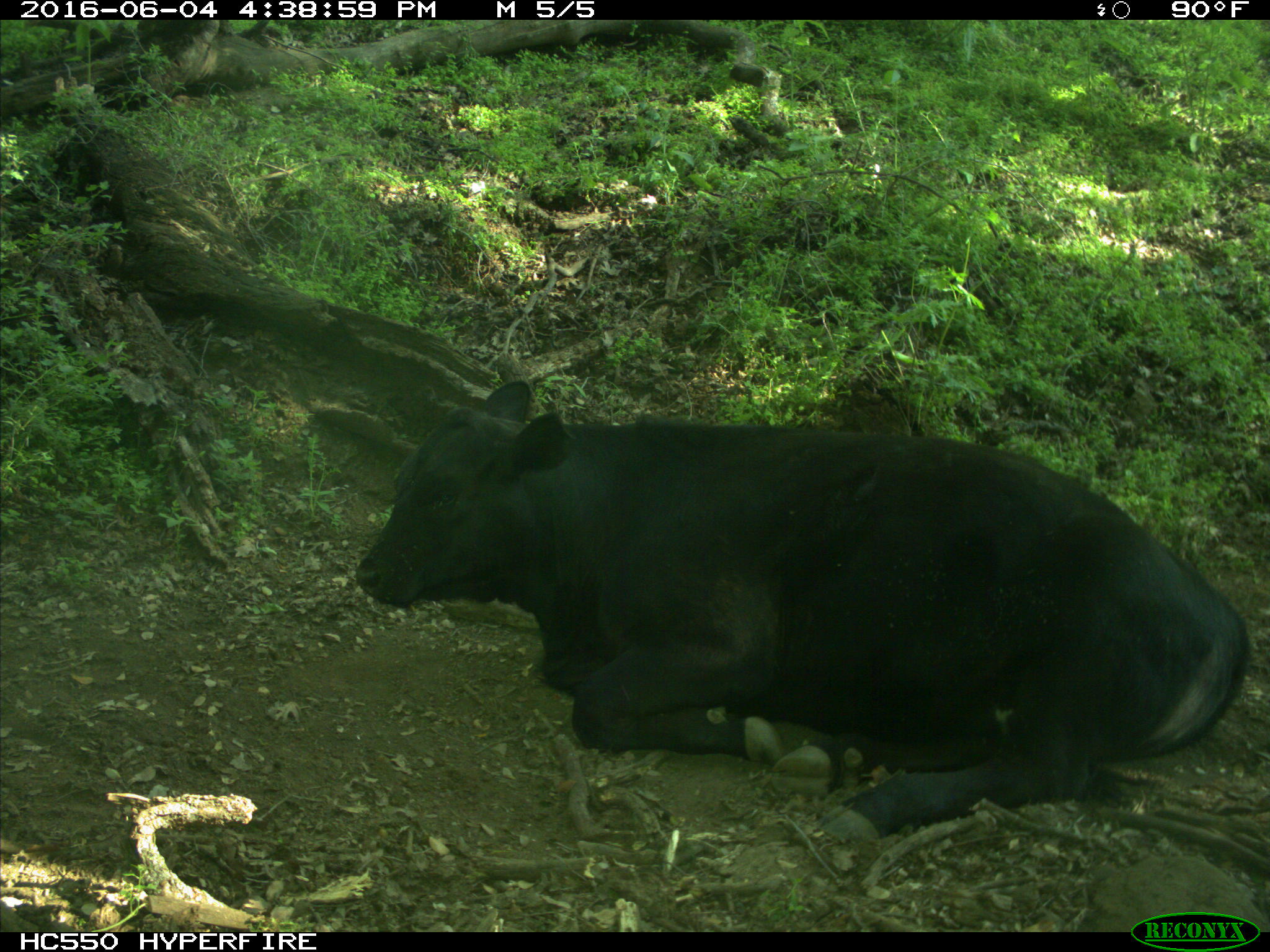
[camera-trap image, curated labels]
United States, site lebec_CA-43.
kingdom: Animalia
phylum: Chordata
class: Mammalia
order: Artiodactyla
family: Bovidae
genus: Bos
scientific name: Bos taurus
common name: domestic cow